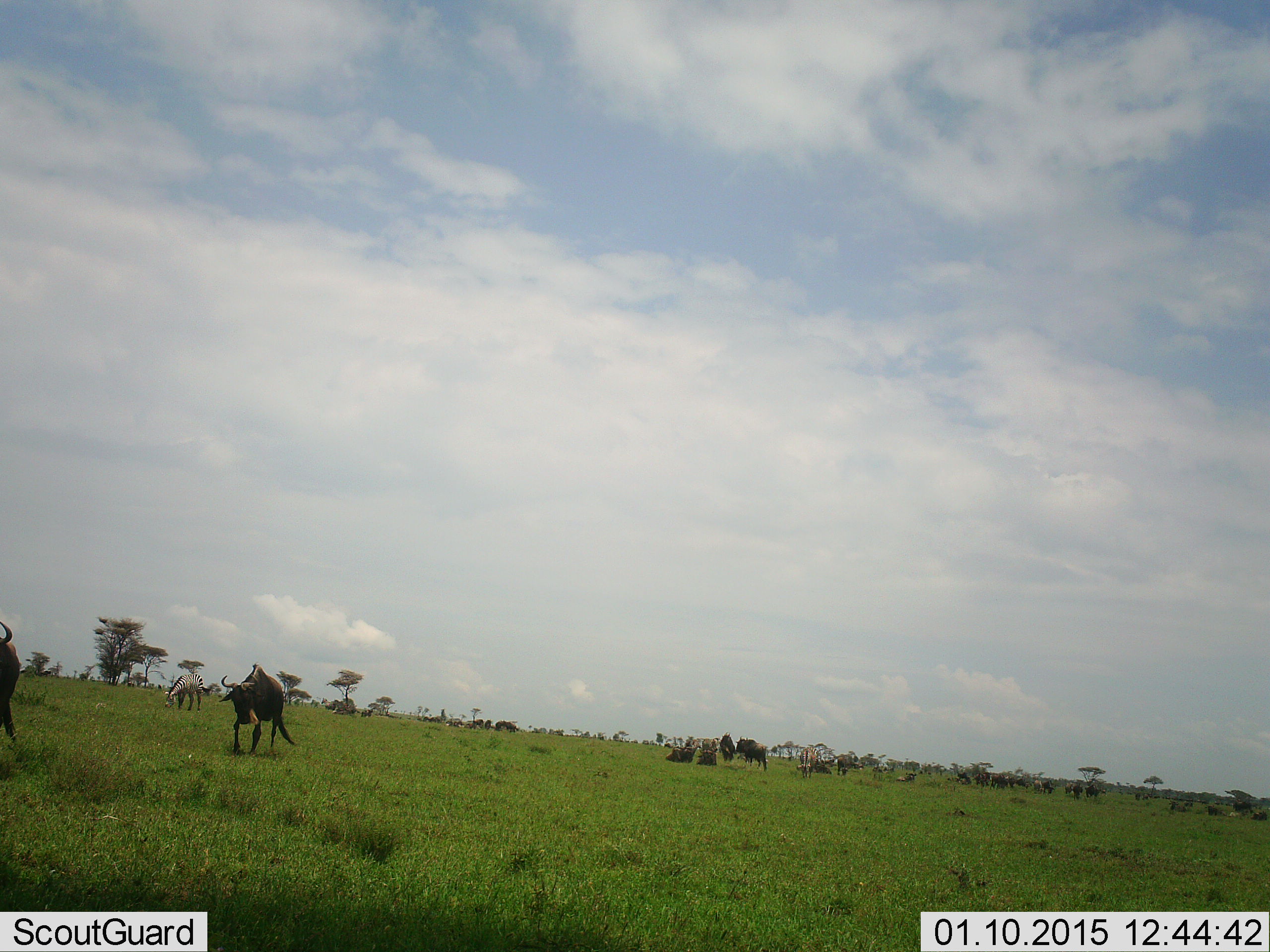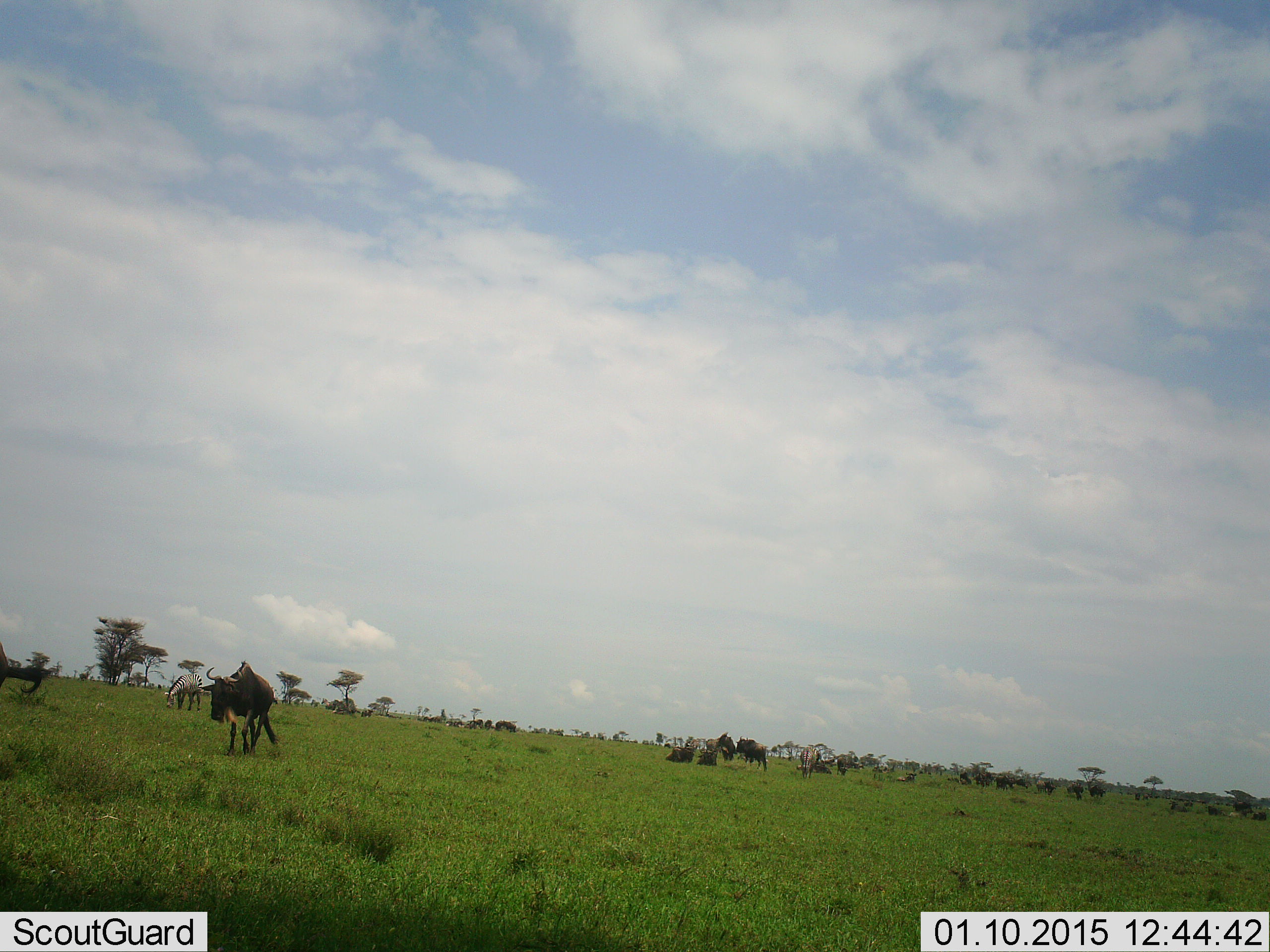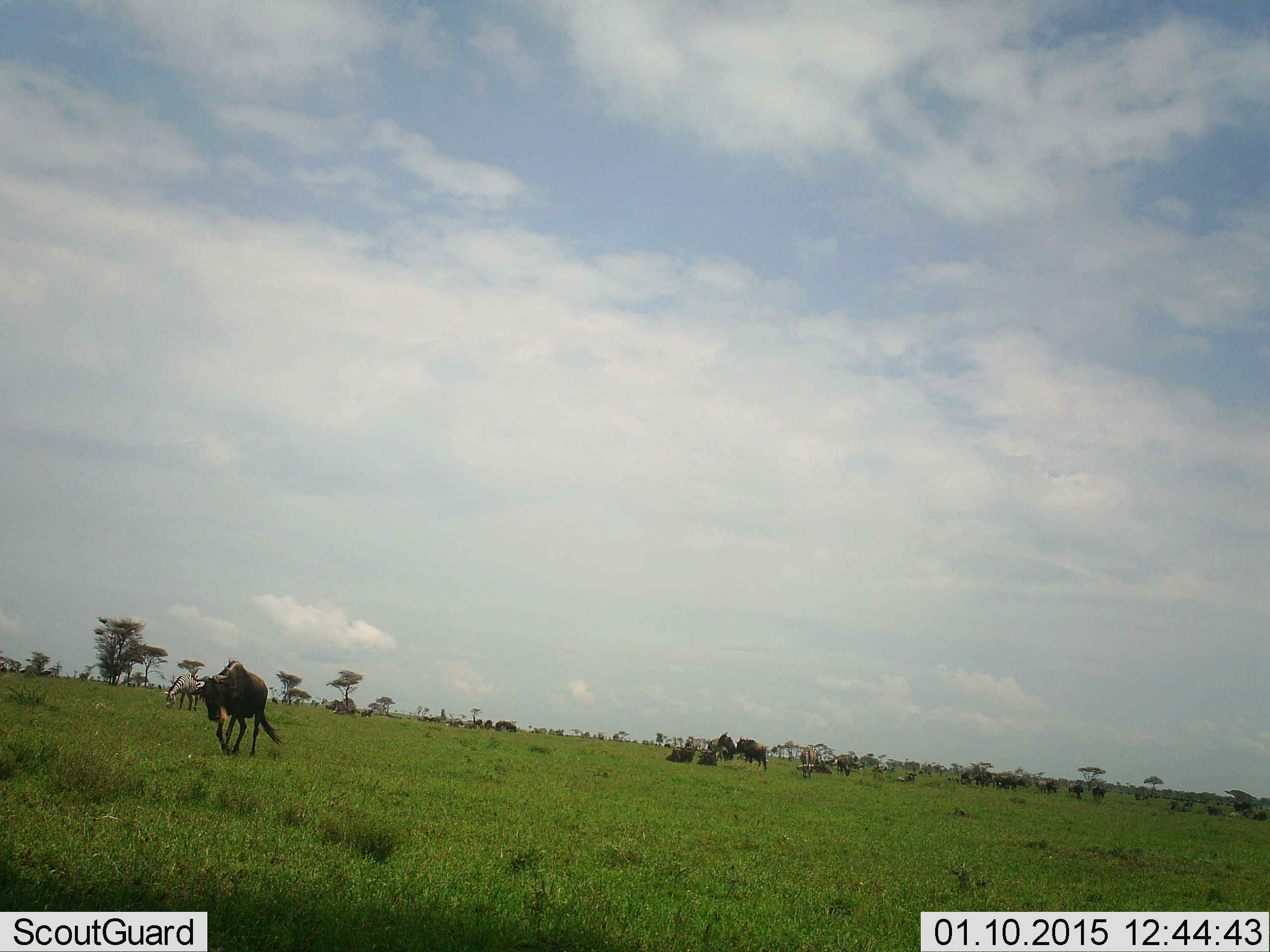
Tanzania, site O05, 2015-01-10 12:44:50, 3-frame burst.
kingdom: Animalia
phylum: Chordata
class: Mammalia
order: Artiodactyla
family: Bovidae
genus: Connochaetes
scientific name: Connochaetes taurinus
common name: blue wildebeest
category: wildebeest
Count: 11-50.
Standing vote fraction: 62%.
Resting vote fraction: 31%.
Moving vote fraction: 77%.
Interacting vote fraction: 0%.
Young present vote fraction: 0%.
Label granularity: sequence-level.